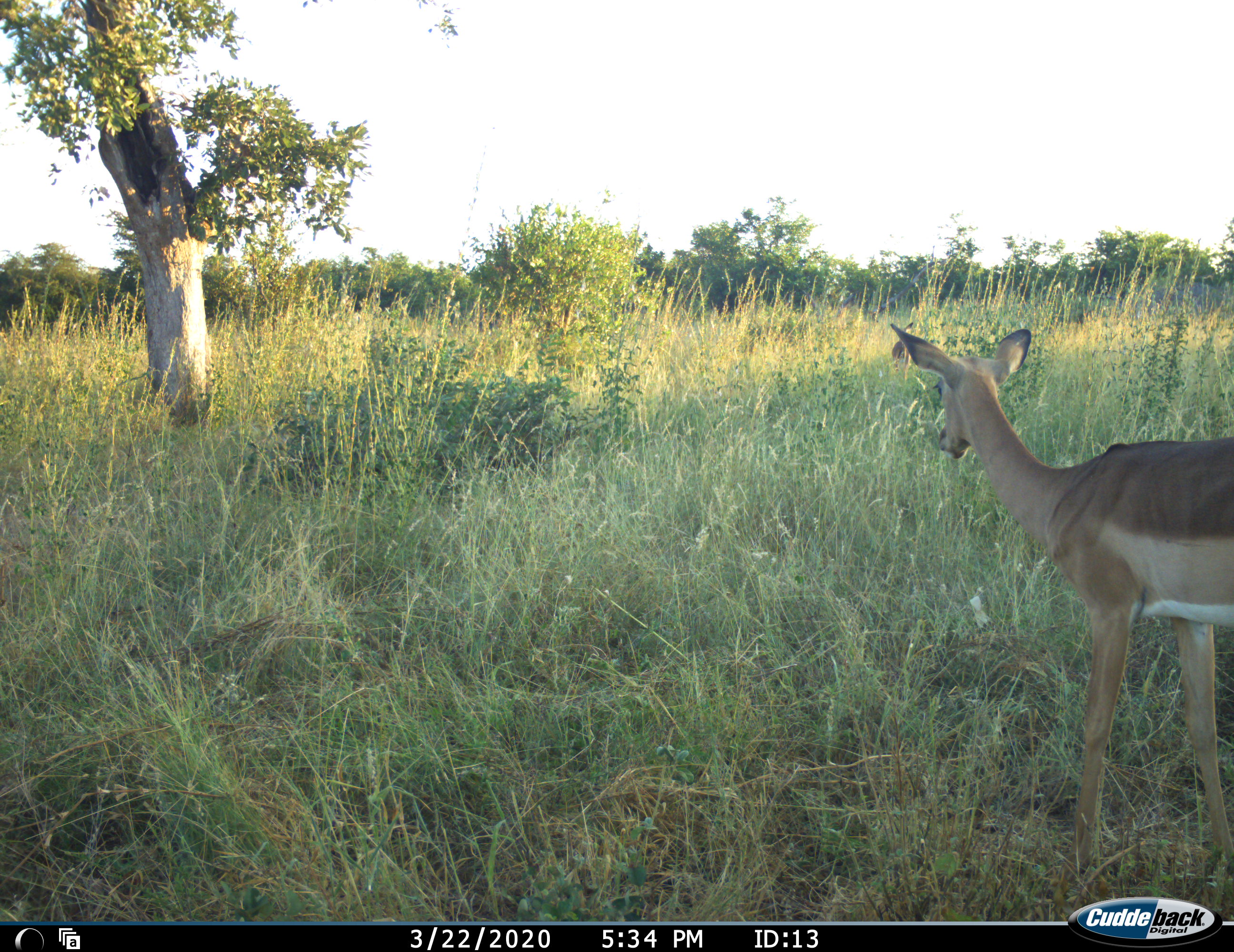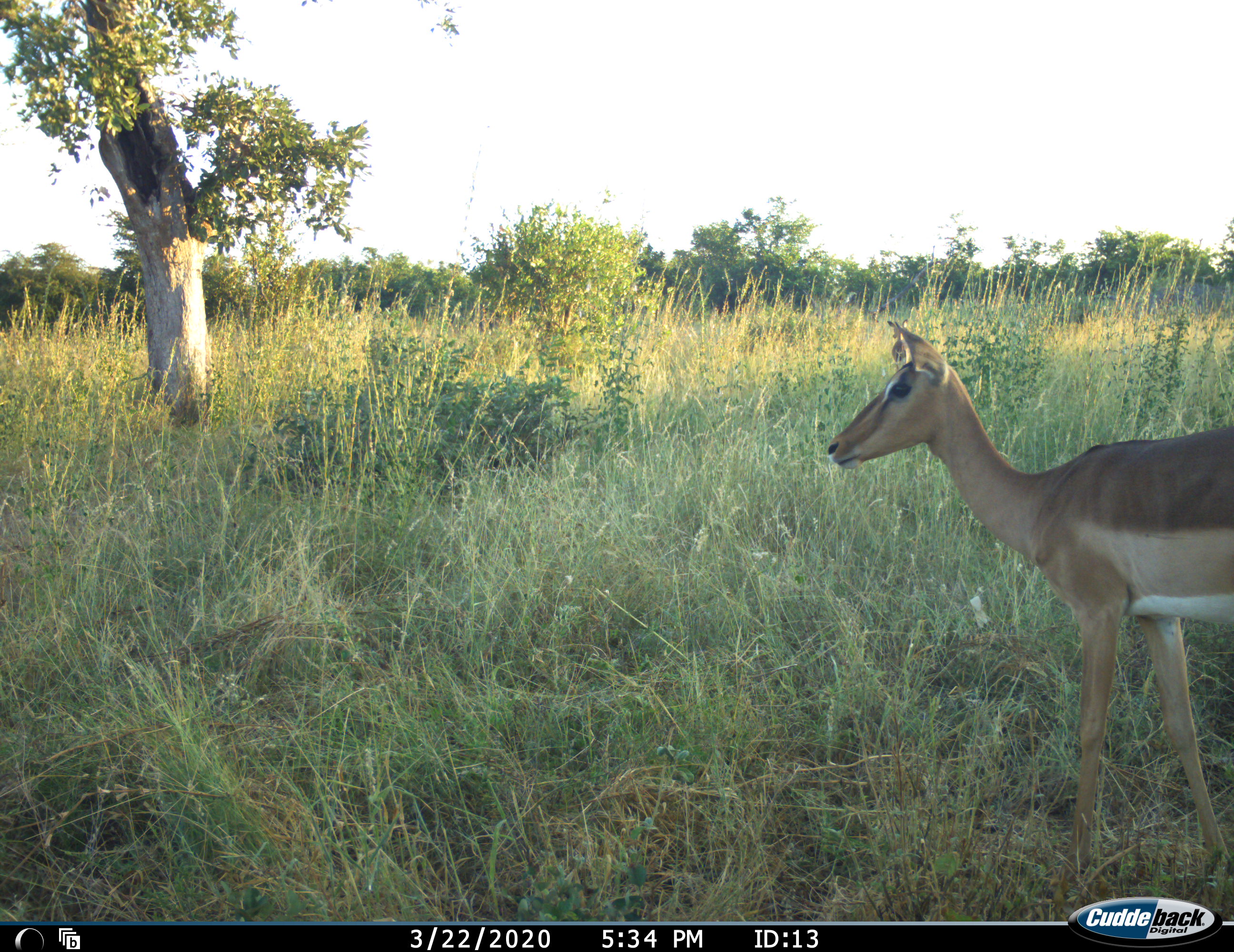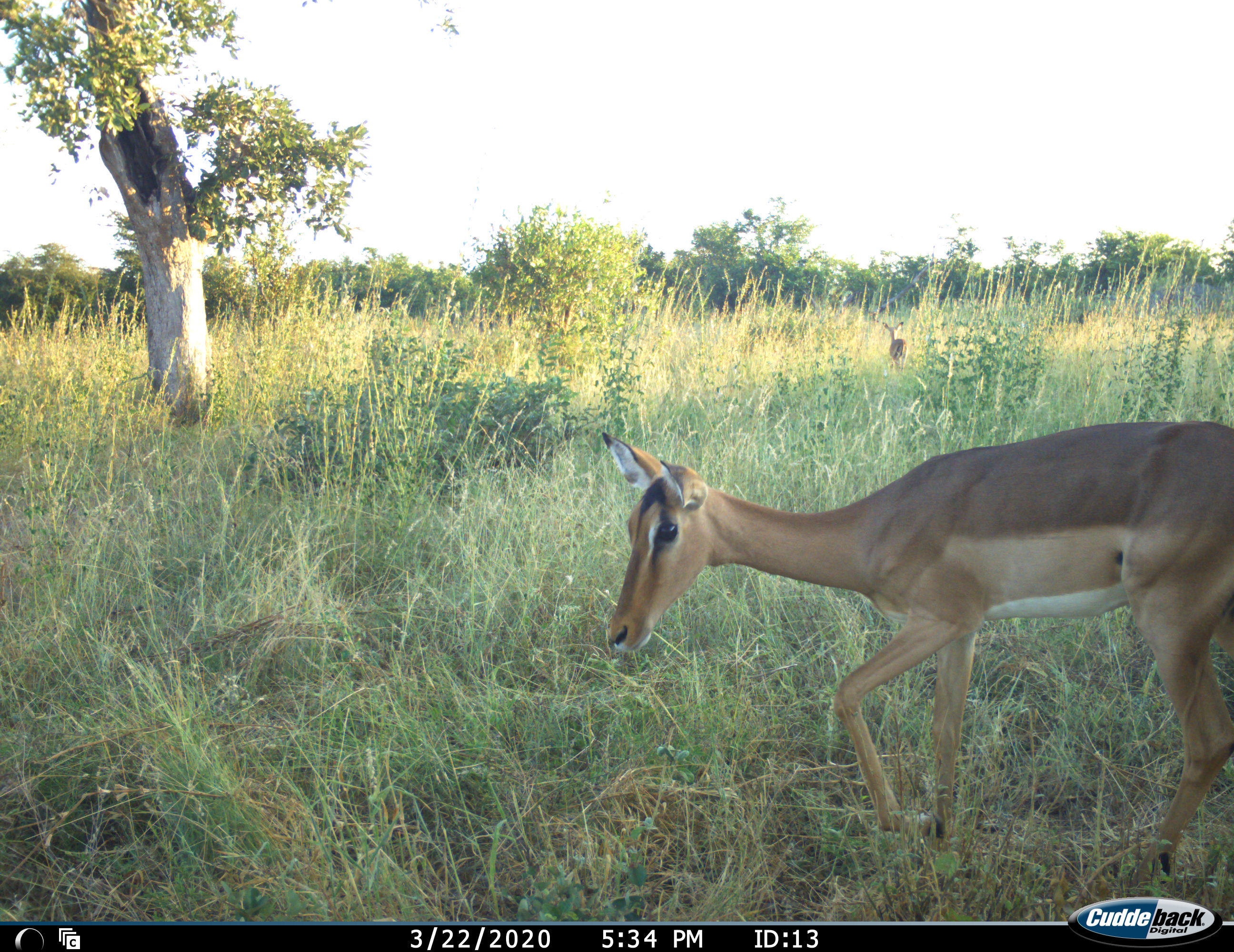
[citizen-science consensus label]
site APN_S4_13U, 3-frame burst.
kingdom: Animalia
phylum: Chordata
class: Mammalia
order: Artiodactyla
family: Bovidae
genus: Aepyceros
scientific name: Aepyceros melampus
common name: impala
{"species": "impala (Aepyceros melampus)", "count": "2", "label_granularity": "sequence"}